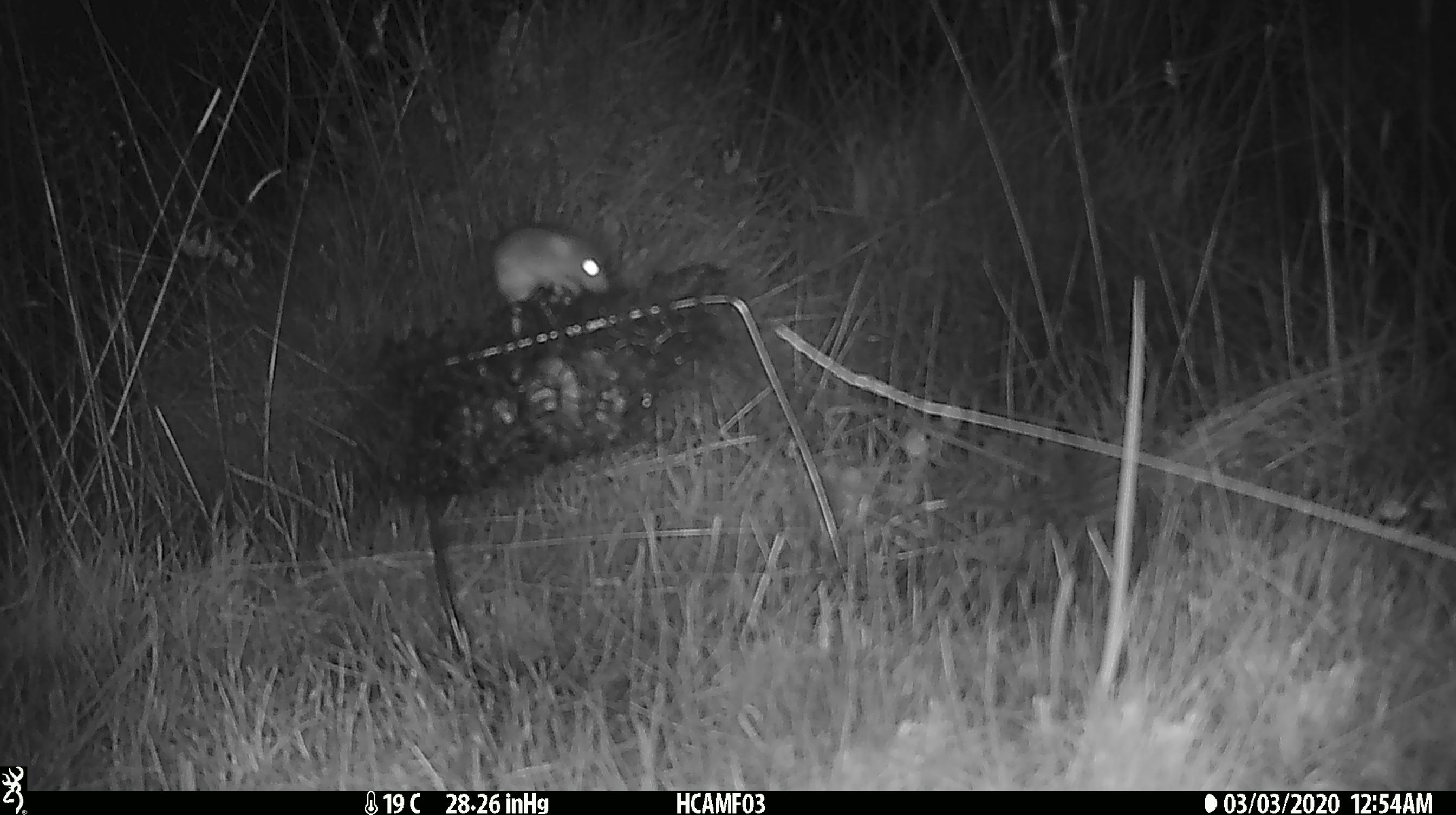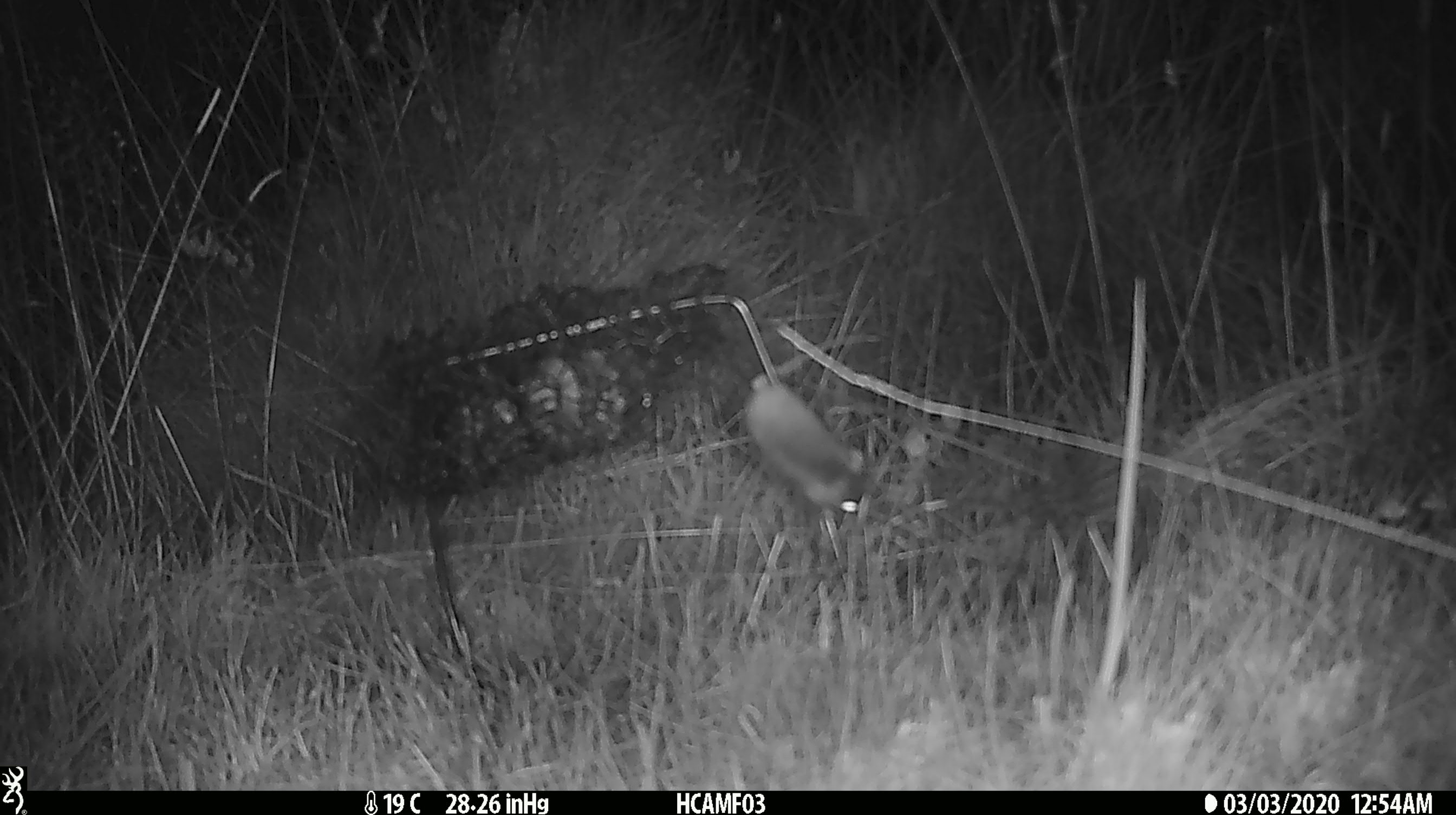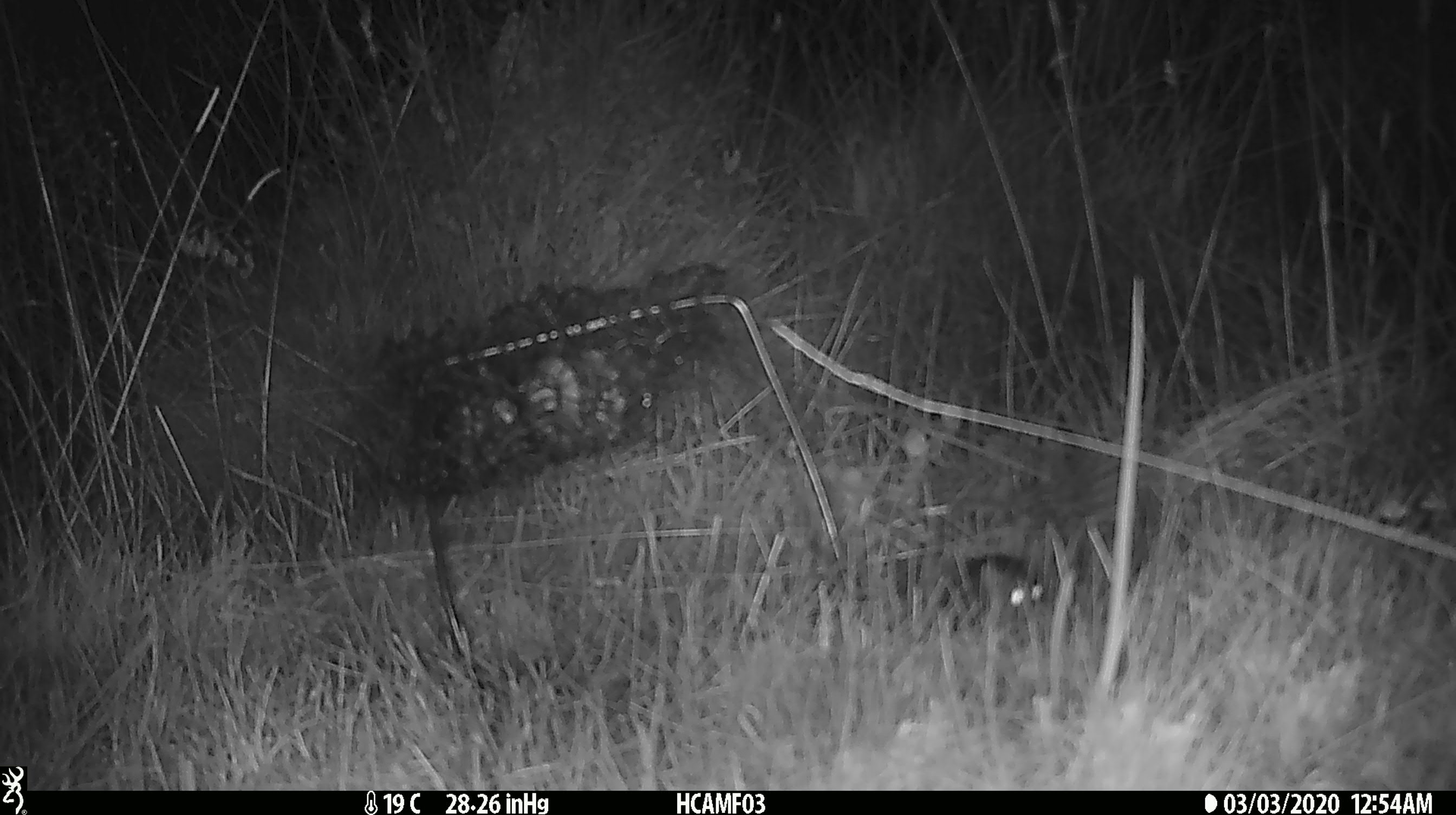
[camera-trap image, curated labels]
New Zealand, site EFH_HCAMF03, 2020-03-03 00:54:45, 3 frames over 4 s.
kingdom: Animalia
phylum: Chordata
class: Mammalia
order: Rodentia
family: Muridae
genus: Mus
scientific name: Mus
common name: mouse